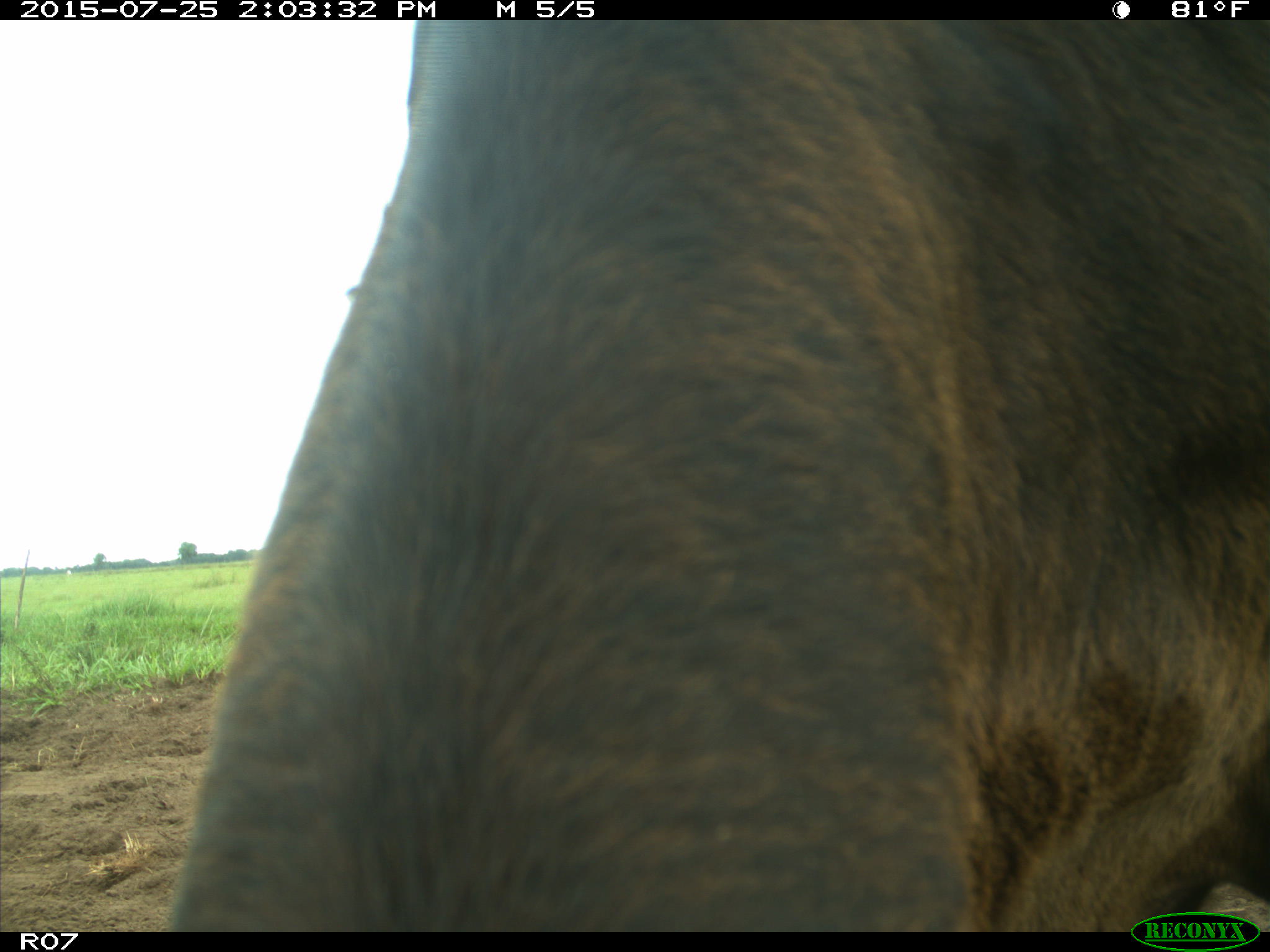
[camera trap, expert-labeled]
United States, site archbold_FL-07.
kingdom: Animalia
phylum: Chordata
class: Mammalia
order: Artiodactyla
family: Bovidae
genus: Bos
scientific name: Bos taurus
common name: domestic cow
Bos taurus (domestic cow).